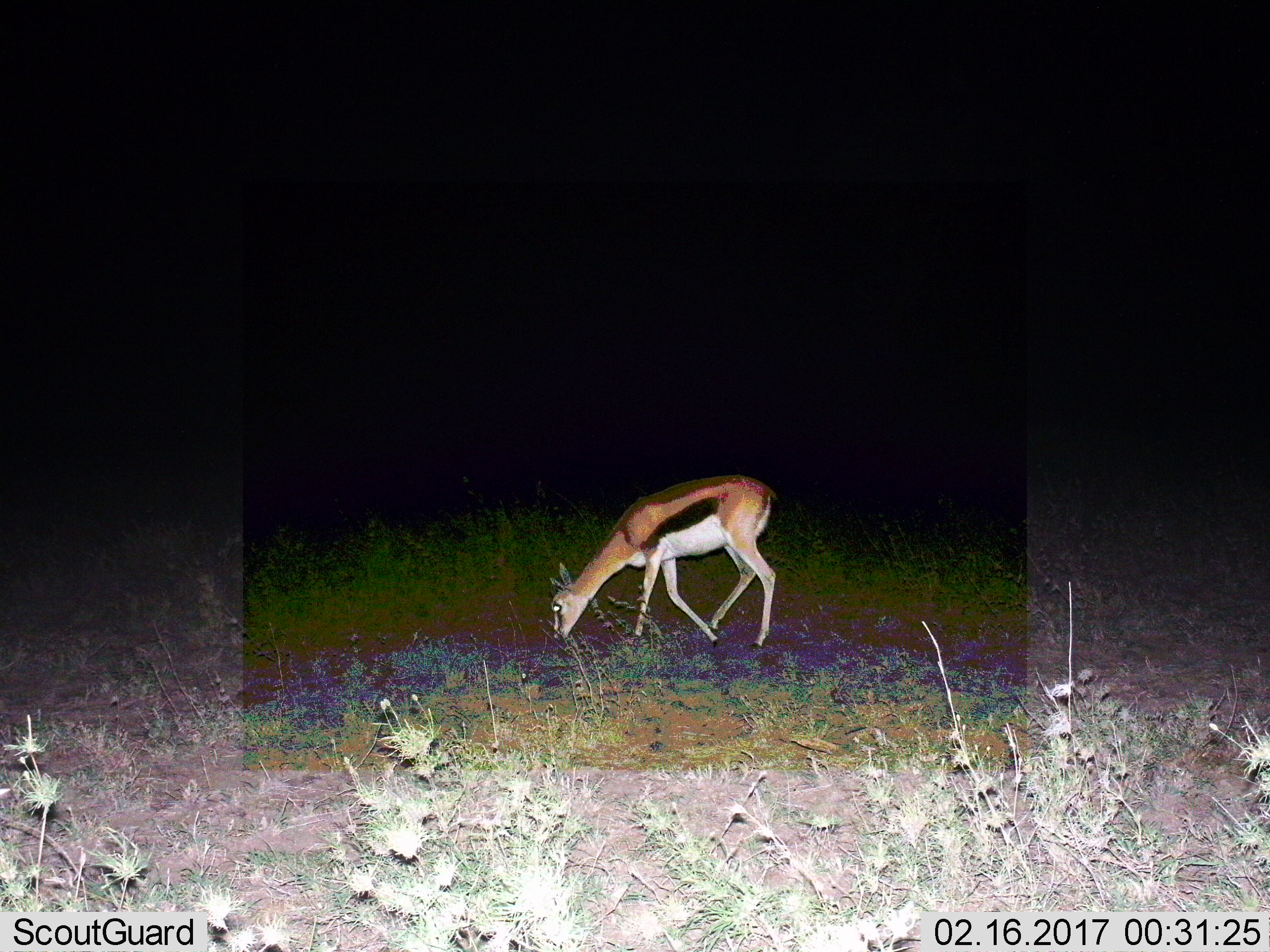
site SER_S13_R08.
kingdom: Animalia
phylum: Chordata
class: Mammalia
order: Artiodactyla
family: Bovidae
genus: Eudorcas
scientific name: Eudorcas thomsonii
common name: thomson's gazelle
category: gazellethomsons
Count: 1.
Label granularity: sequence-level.